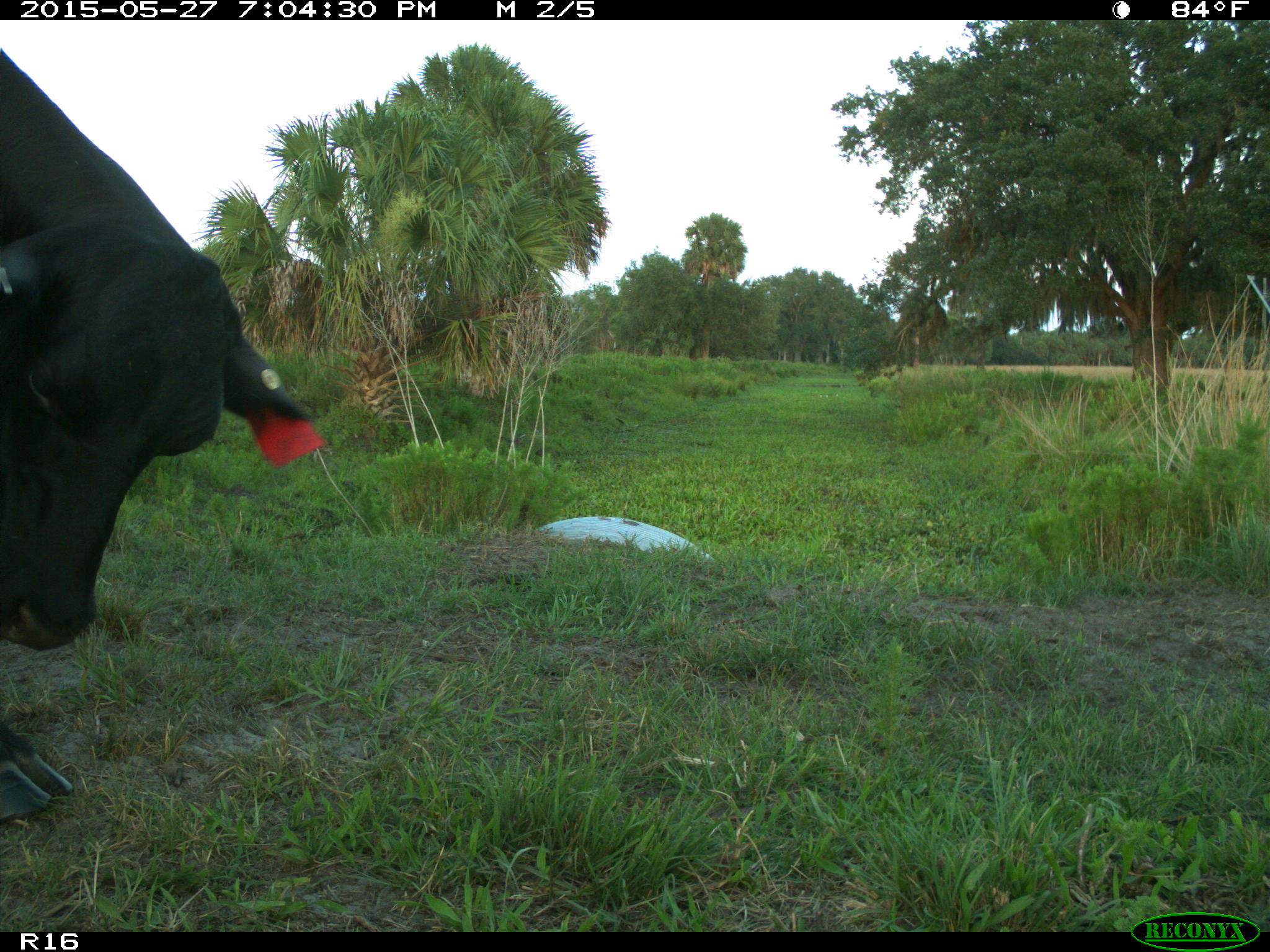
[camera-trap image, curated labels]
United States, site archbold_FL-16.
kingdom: Animalia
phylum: Chordata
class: Mammalia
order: Artiodactyla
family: Bovidae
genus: Bos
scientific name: Bos taurus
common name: domestic cow